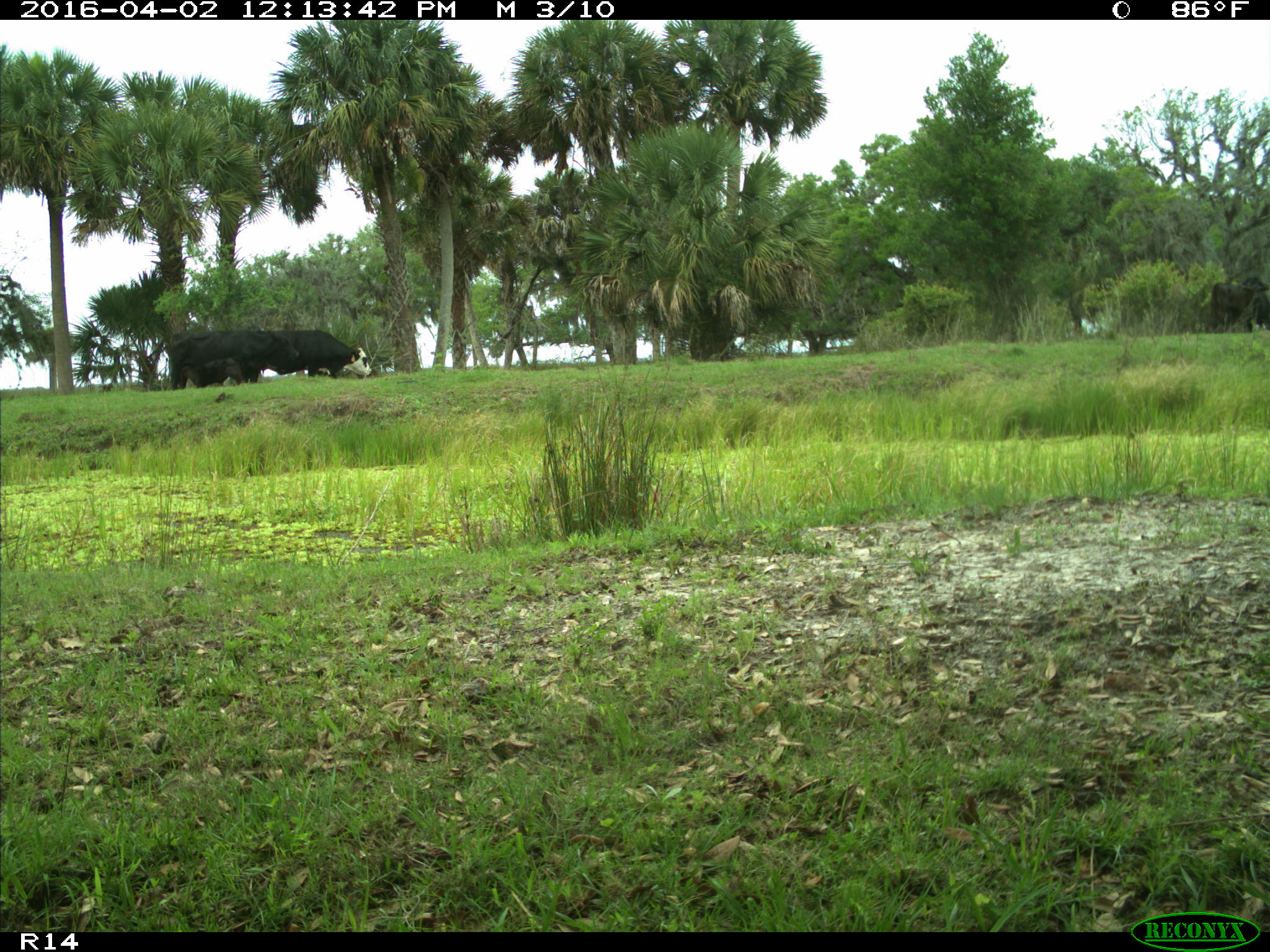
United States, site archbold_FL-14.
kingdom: Animalia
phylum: Chordata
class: Mammalia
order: Artiodactyla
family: Bovidae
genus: Bos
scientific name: Bos taurus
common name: domestic cow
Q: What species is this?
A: Bos taurus (domestic cow).